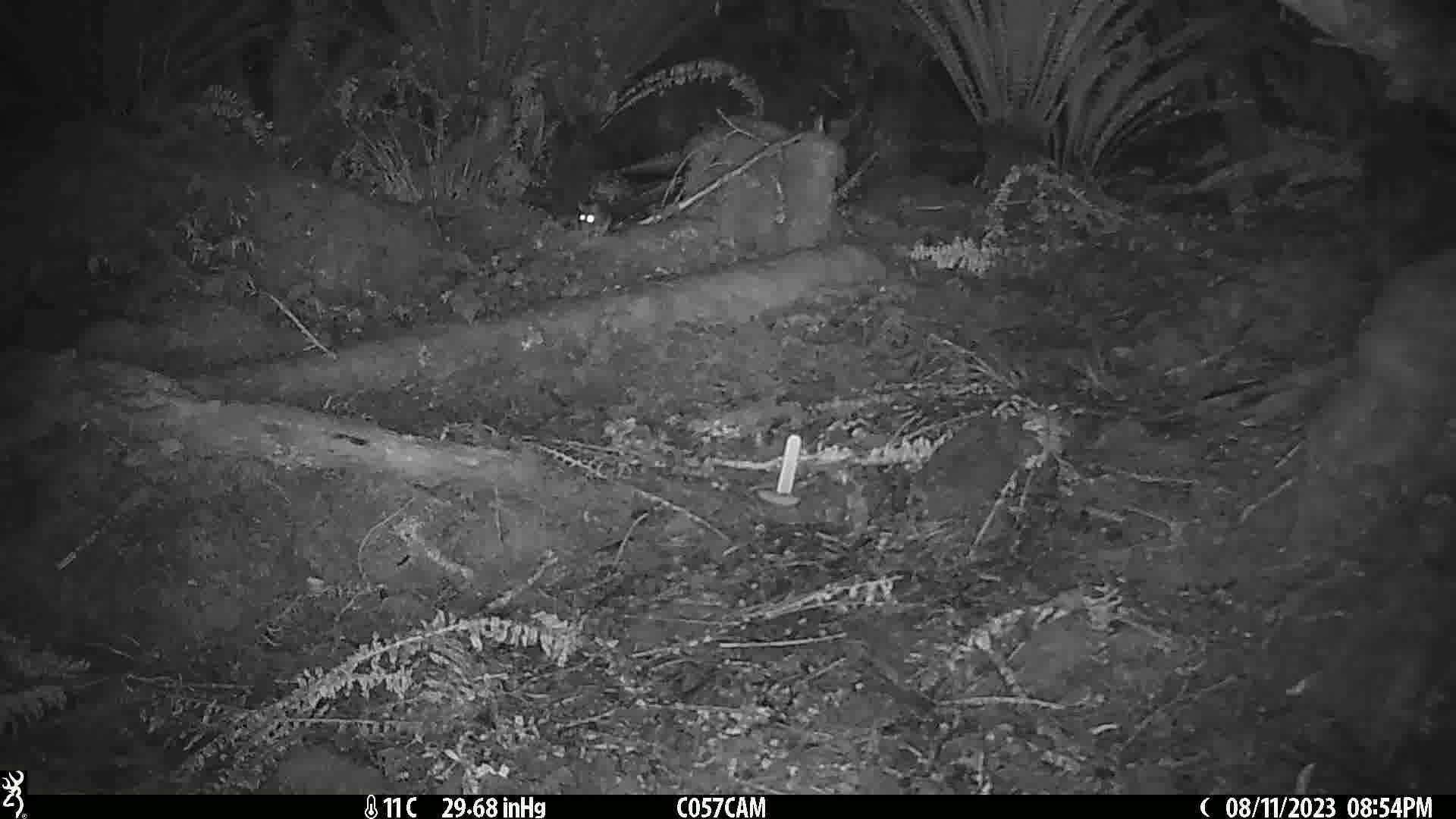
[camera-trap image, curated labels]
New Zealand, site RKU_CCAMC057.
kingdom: Animalia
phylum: Chordata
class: Mammalia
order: Rodentia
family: Muridae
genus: Rattus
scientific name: Rattus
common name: rat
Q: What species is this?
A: Rat (Rattus).